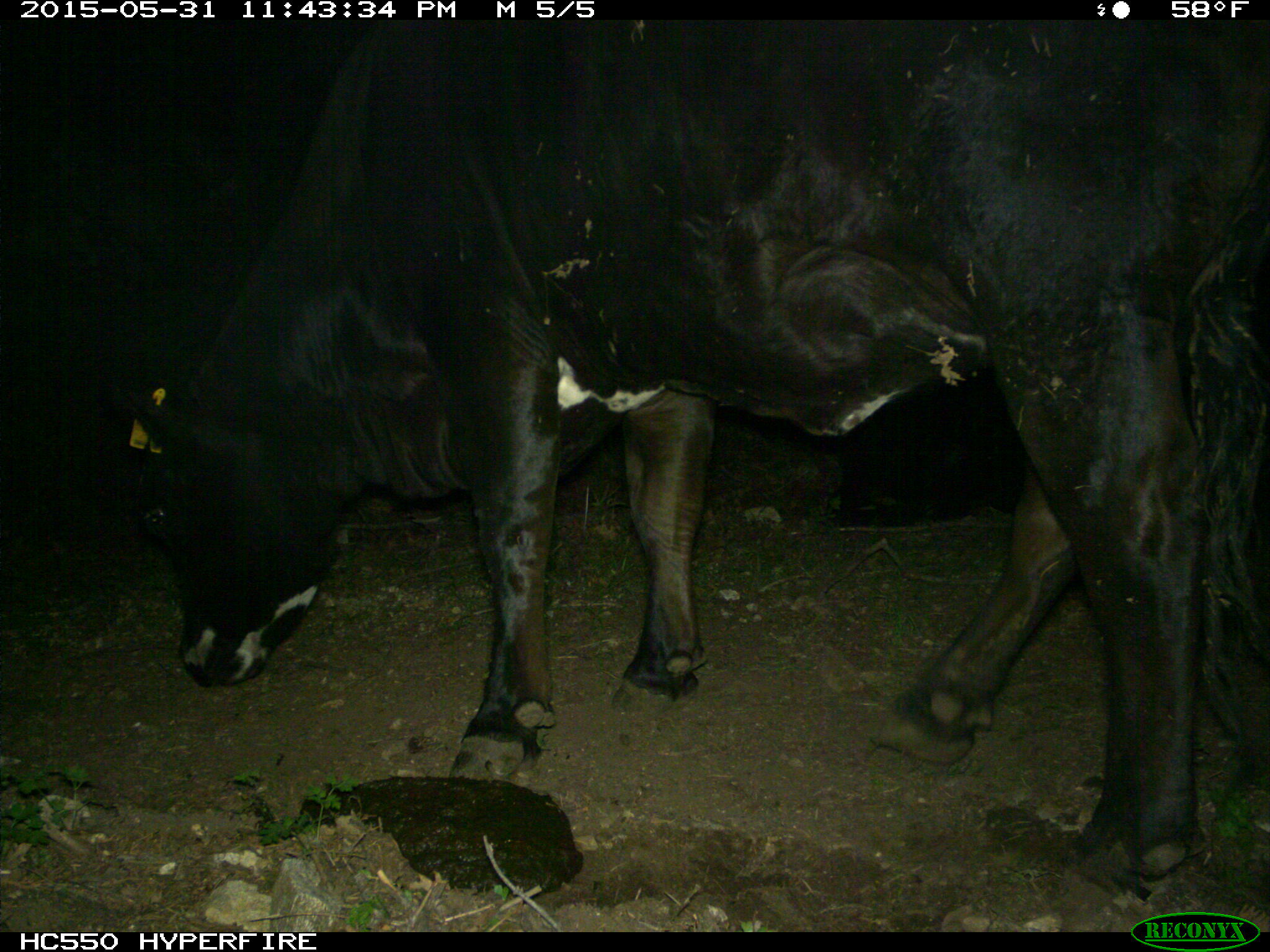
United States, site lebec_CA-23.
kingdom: Animalia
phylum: Chordata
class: Mammalia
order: Artiodactyla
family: Bovidae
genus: Bos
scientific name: Bos taurus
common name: domestic cow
Bos taurus (domestic cow).